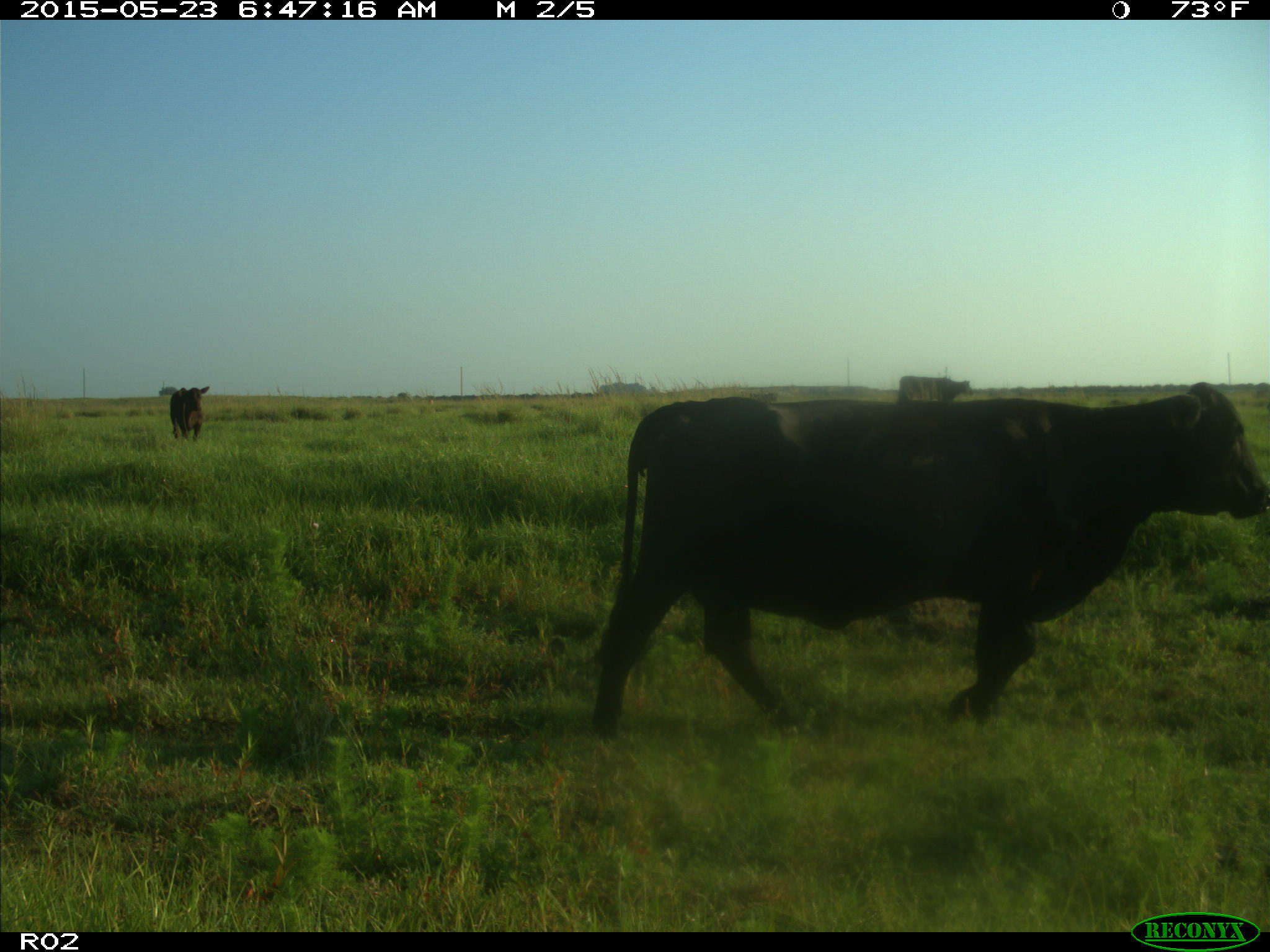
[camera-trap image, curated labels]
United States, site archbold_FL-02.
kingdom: Animalia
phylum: Chordata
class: Mammalia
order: Artiodactyla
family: Bovidae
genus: Bos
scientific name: Bos taurus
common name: domestic cow